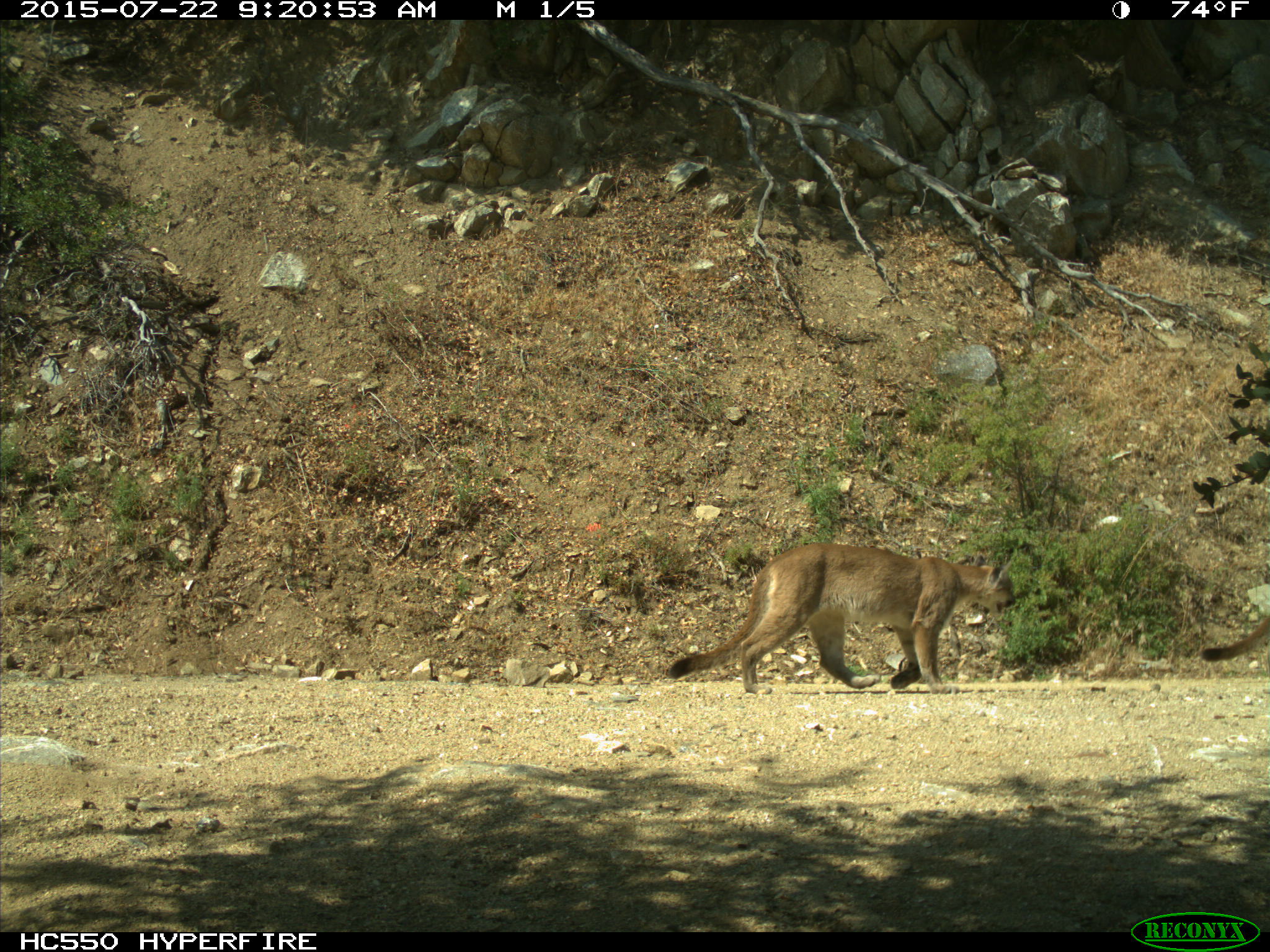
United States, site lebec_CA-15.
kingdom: Animalia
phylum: Chordata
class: Mammalia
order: Carnivora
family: Felidae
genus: Puma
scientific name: Puma concolor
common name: mountain lion